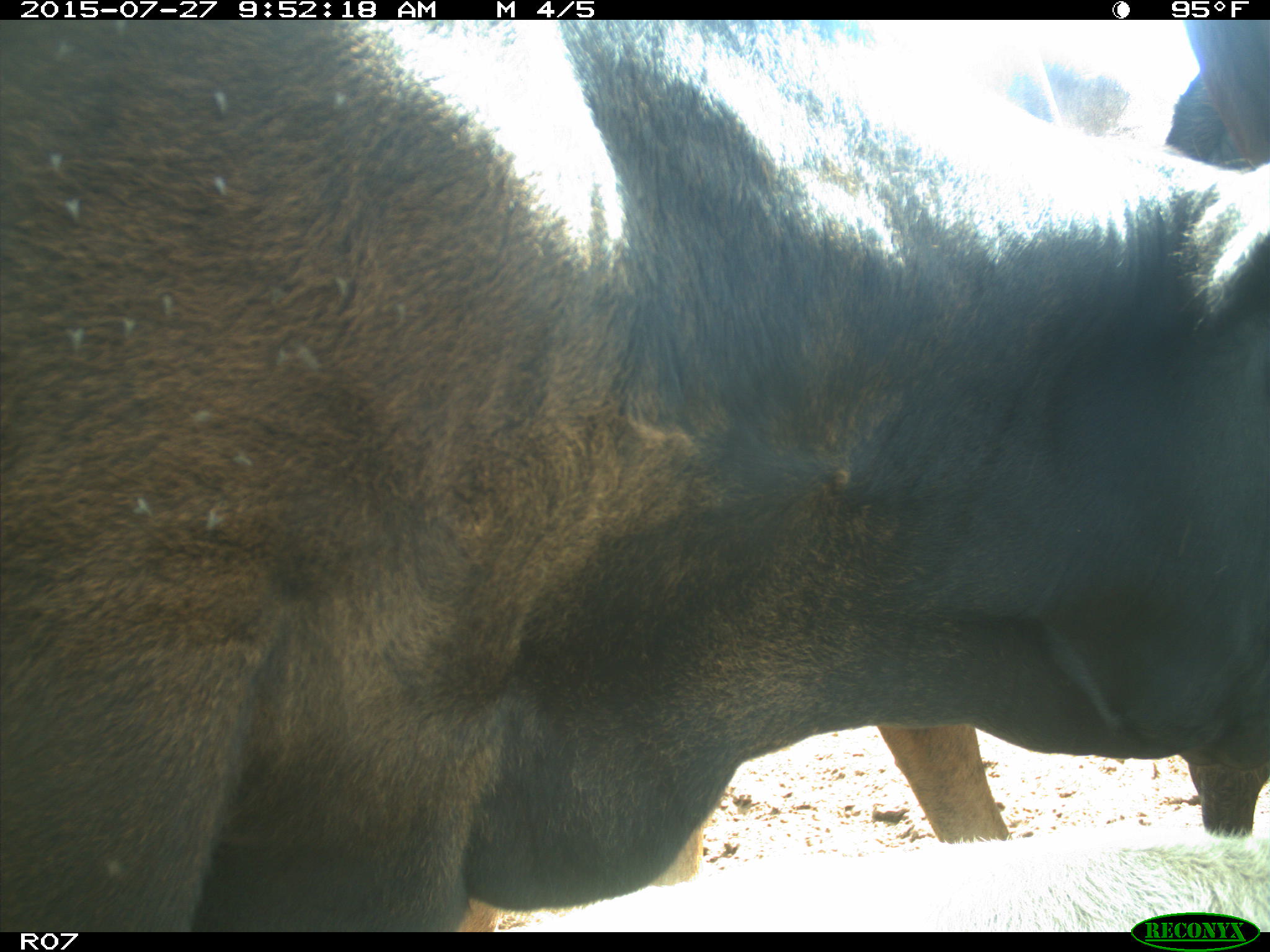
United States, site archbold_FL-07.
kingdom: Animalia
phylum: Chordata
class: Mammalia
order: Artiodactyla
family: Bovidae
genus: Bos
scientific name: Bos taurus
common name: domestic cow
Bos taurus (domestic cow).